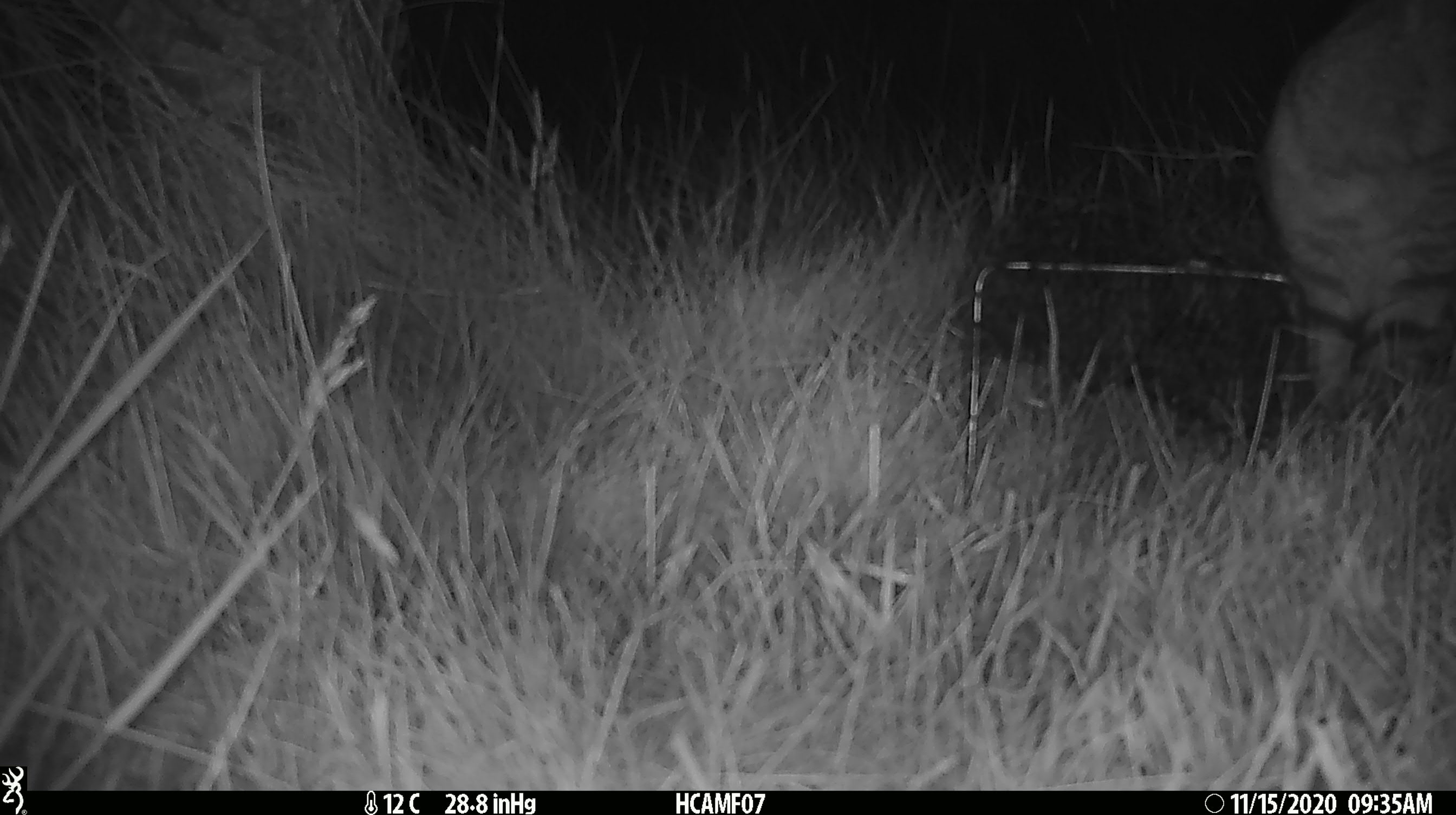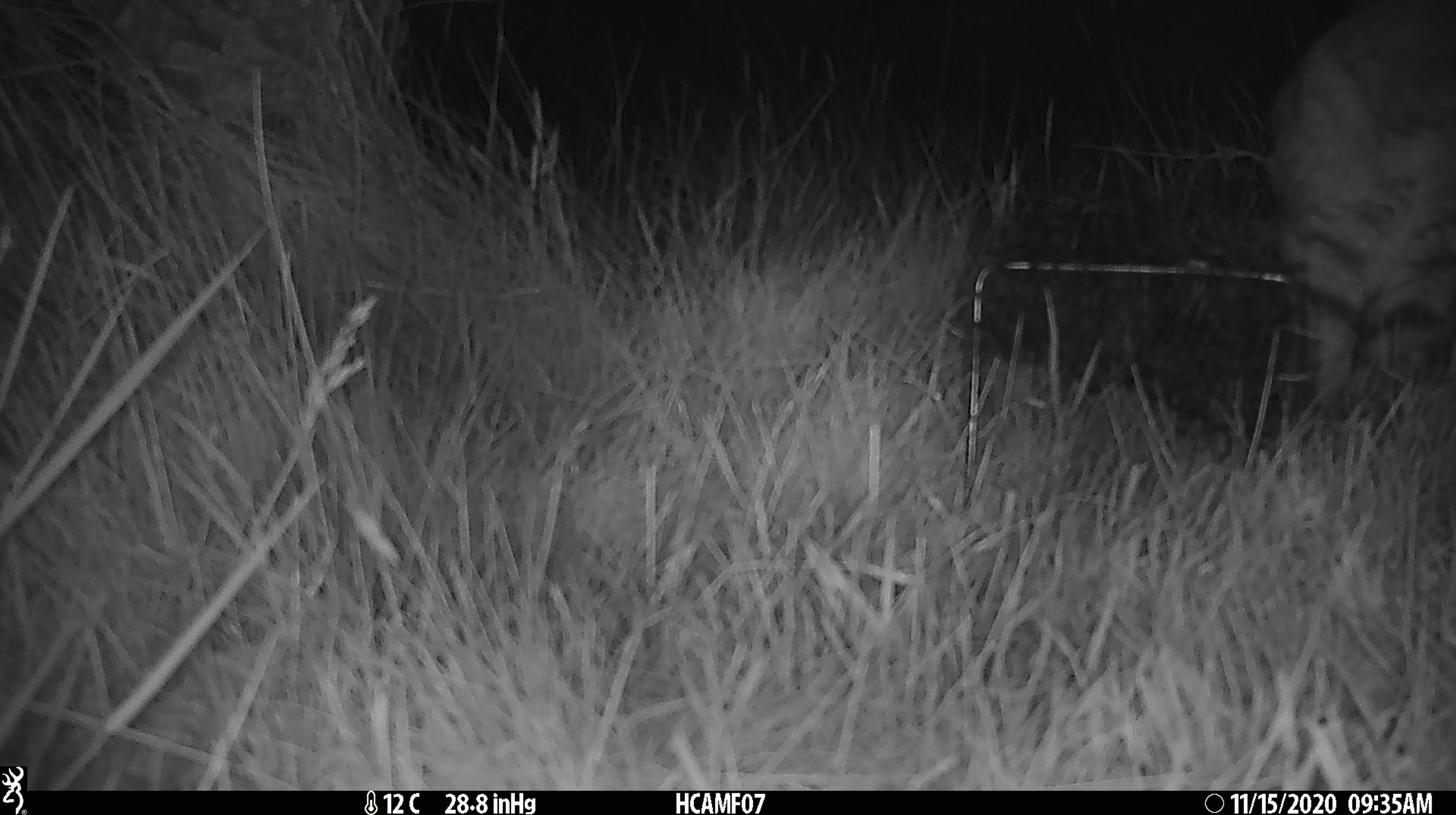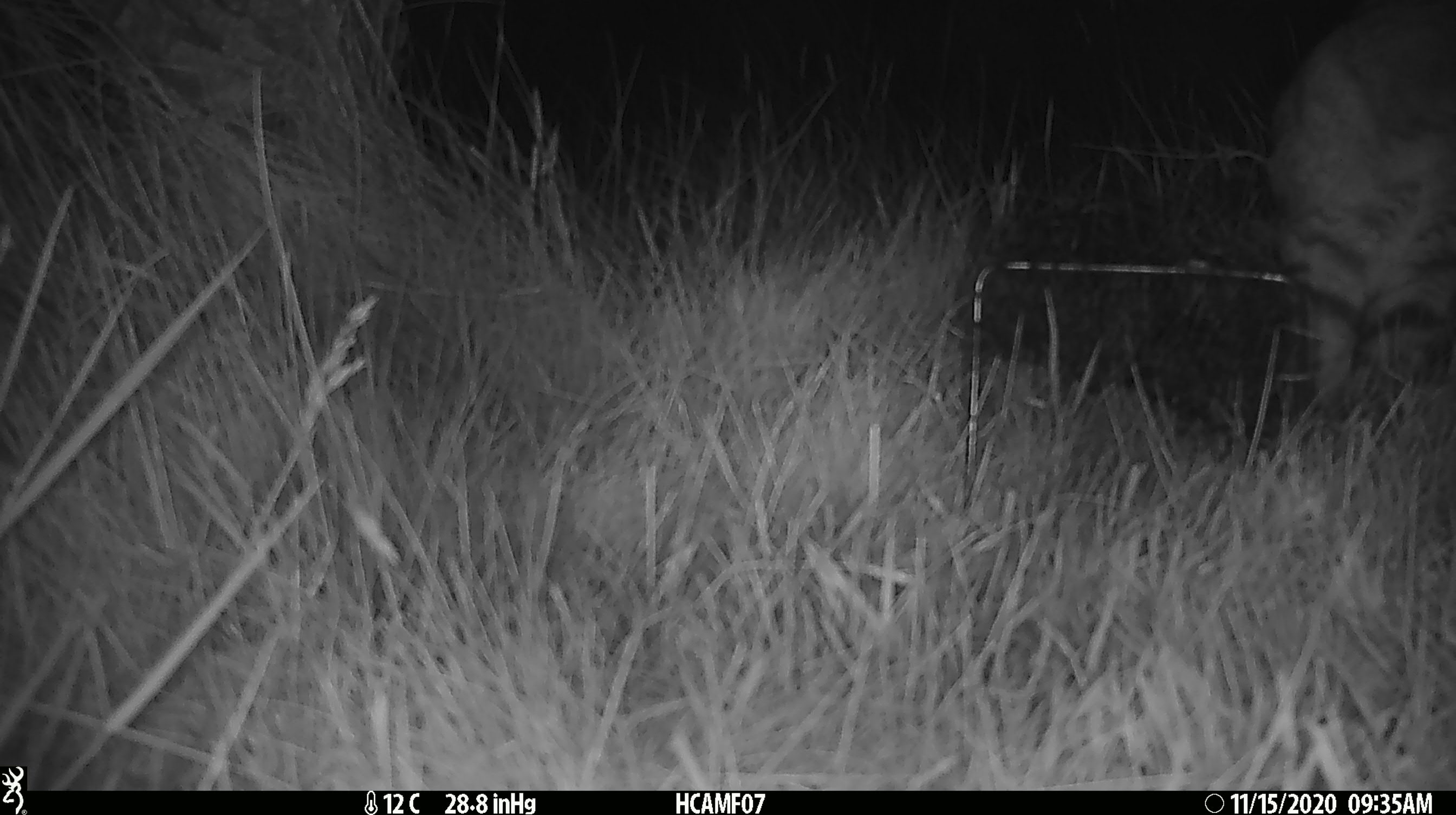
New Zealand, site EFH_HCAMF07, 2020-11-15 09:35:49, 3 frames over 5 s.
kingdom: Animalia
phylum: Chordata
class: Mammalia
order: Carnivora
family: Felidae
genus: Felis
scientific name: Felis catus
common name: domestic cat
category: cat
Cat (domestic cat) (Felis catus).